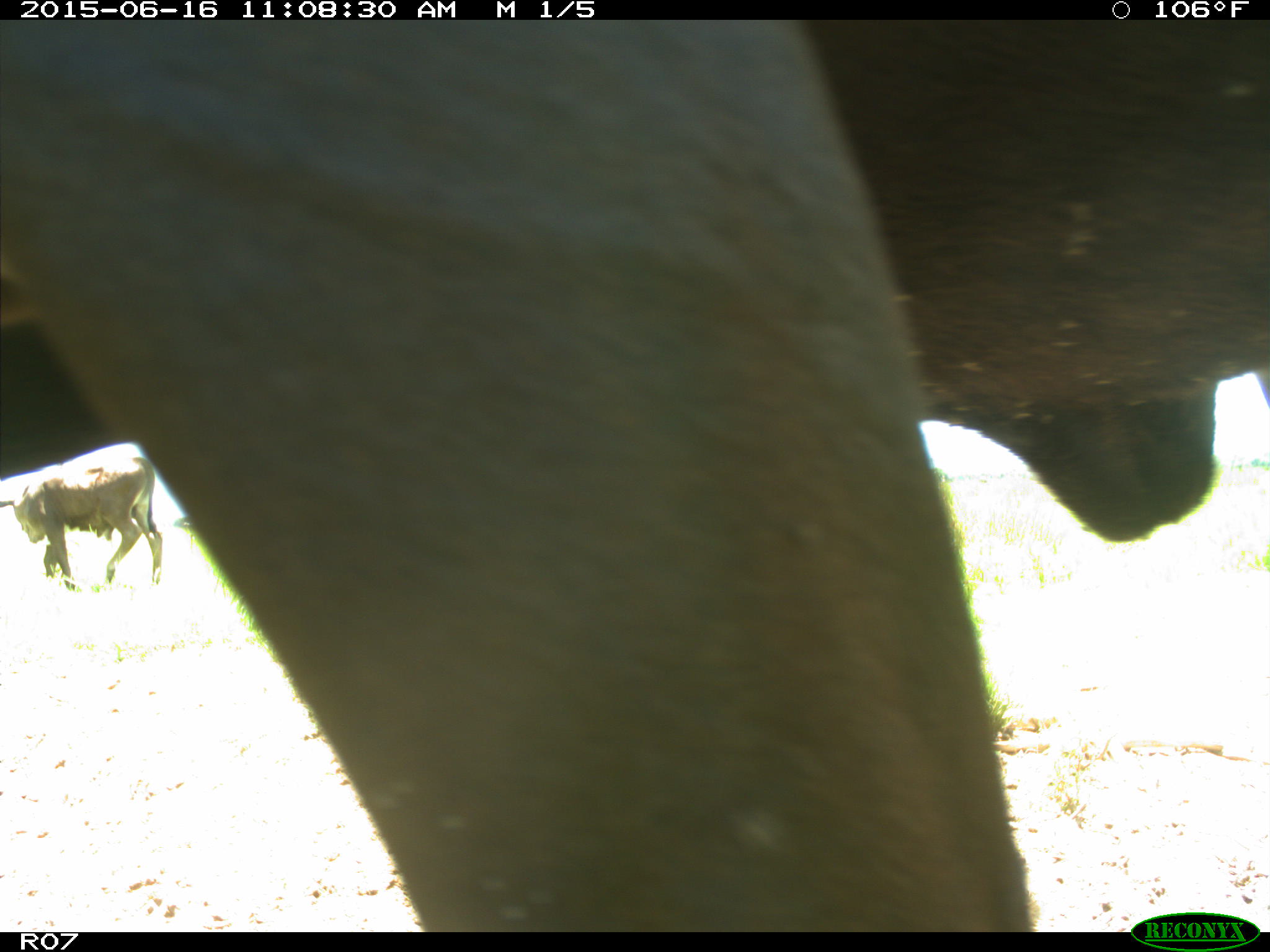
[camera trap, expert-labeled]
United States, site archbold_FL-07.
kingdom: Animalia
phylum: Chordata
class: Mammalia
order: Artiodactyla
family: Bovidae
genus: Bos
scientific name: Bos taurus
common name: domestic cow